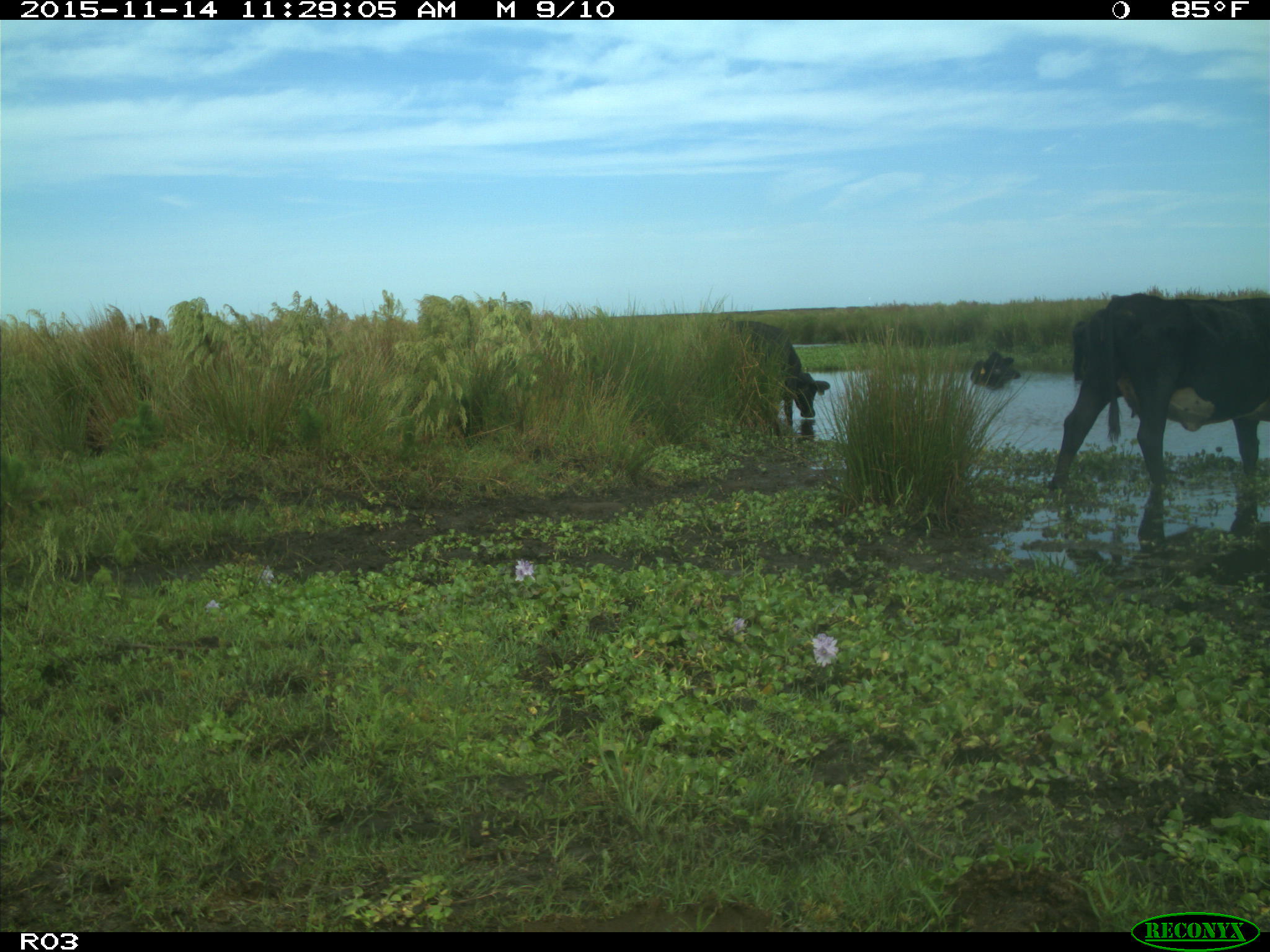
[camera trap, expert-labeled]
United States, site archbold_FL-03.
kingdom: Animalia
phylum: Chordata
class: Mammalia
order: Artiodactyla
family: Bovidae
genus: Bos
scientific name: Bos taurus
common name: domestic cow